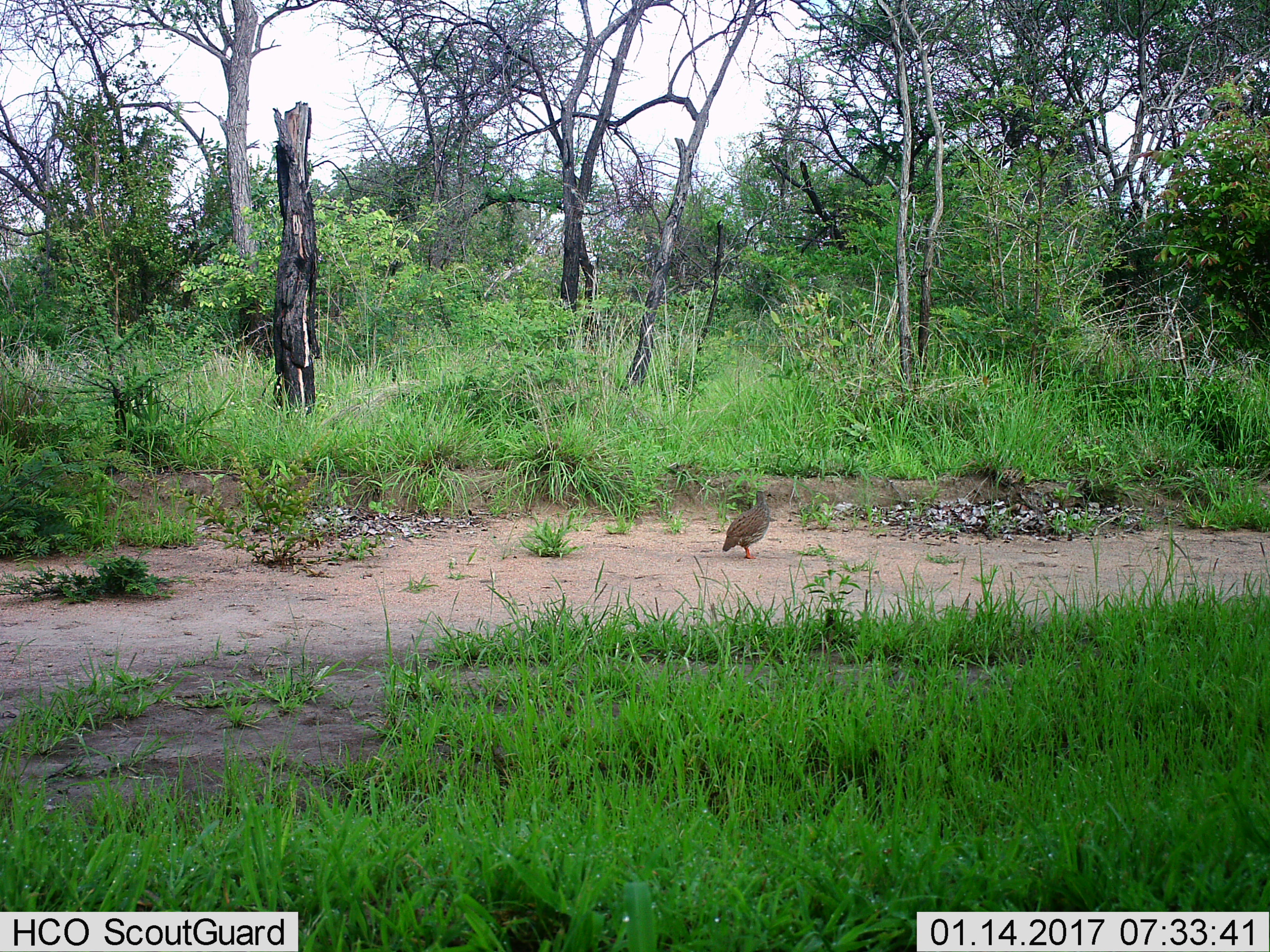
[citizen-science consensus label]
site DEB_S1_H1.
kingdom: Animalia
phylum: Chordata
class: Aves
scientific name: Aves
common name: bird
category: birdother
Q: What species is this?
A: Birdother (bird) (Aves).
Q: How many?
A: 1.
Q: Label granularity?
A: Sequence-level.